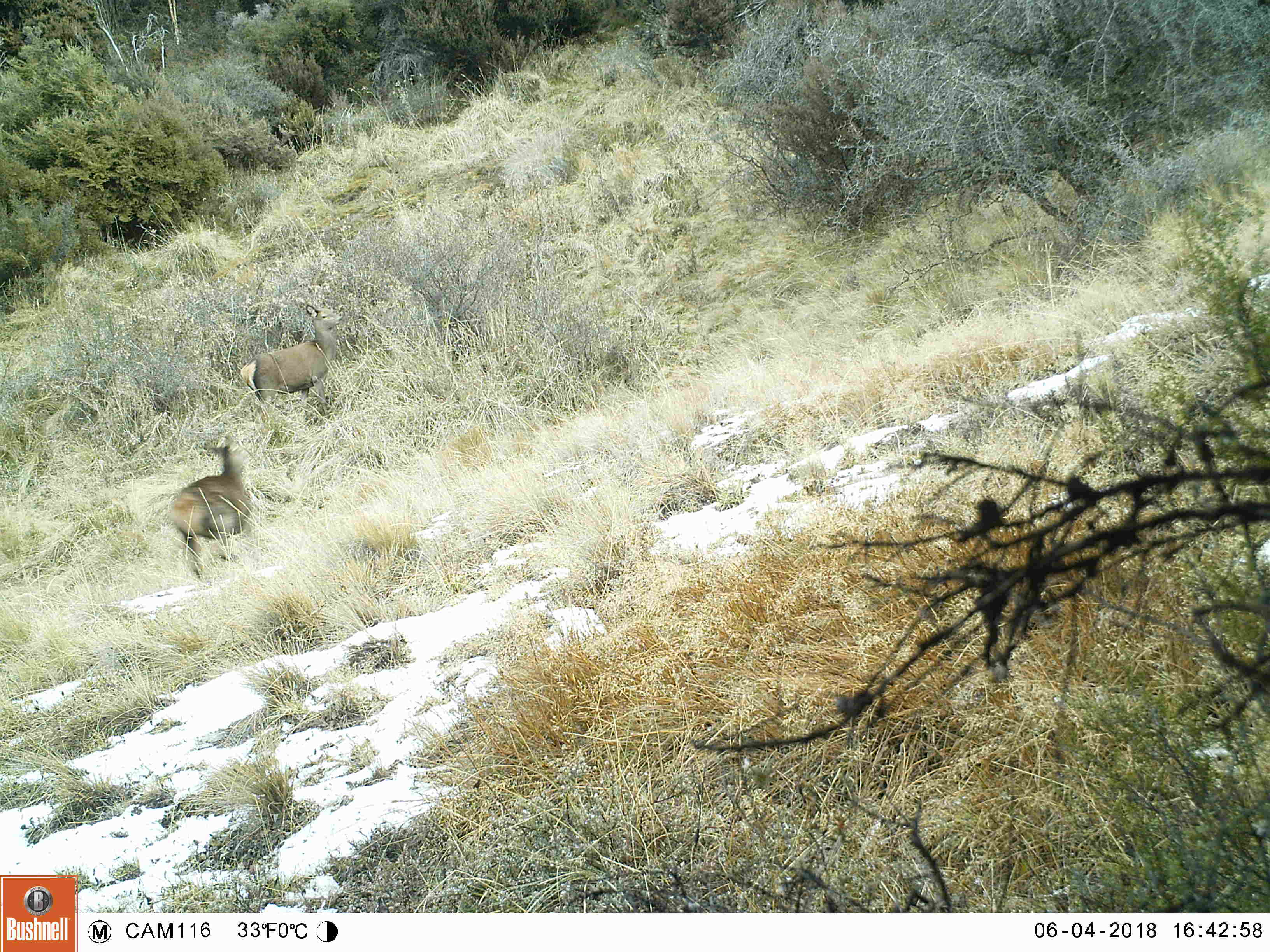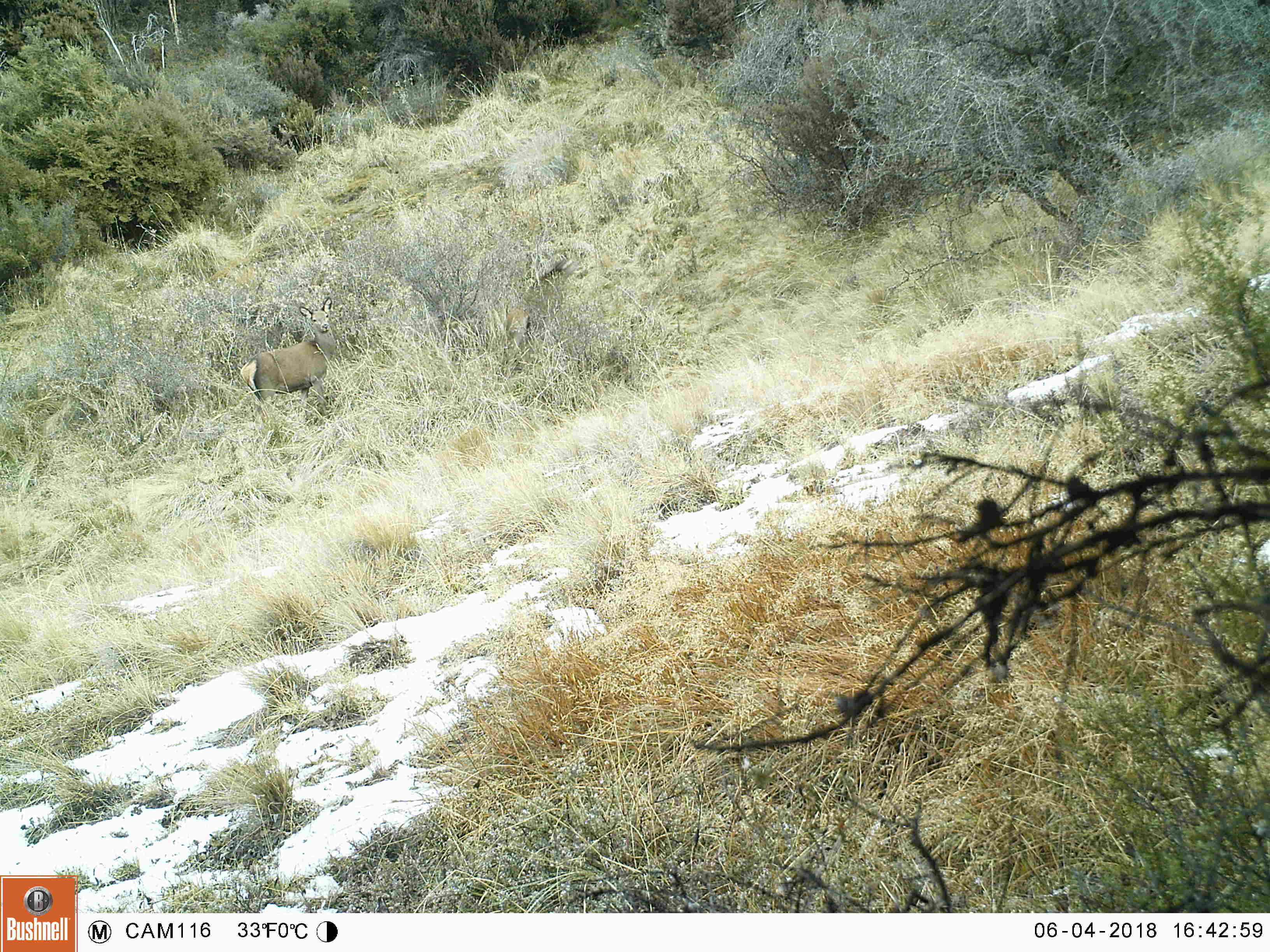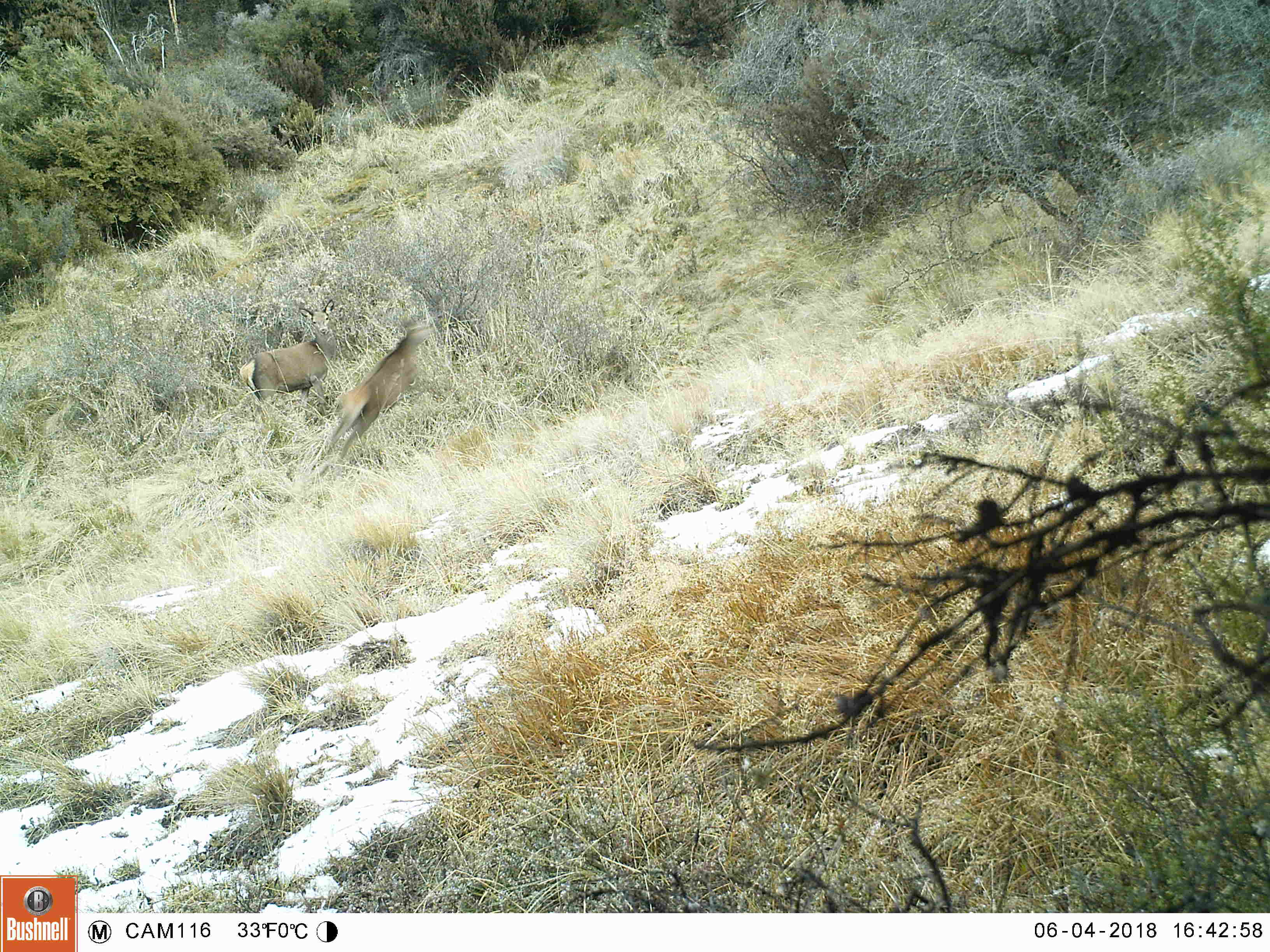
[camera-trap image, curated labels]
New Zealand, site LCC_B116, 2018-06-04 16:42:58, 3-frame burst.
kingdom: Animalia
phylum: Chordata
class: Mammalia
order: Artiodactyla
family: Cervidae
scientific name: Cervidae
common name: deer